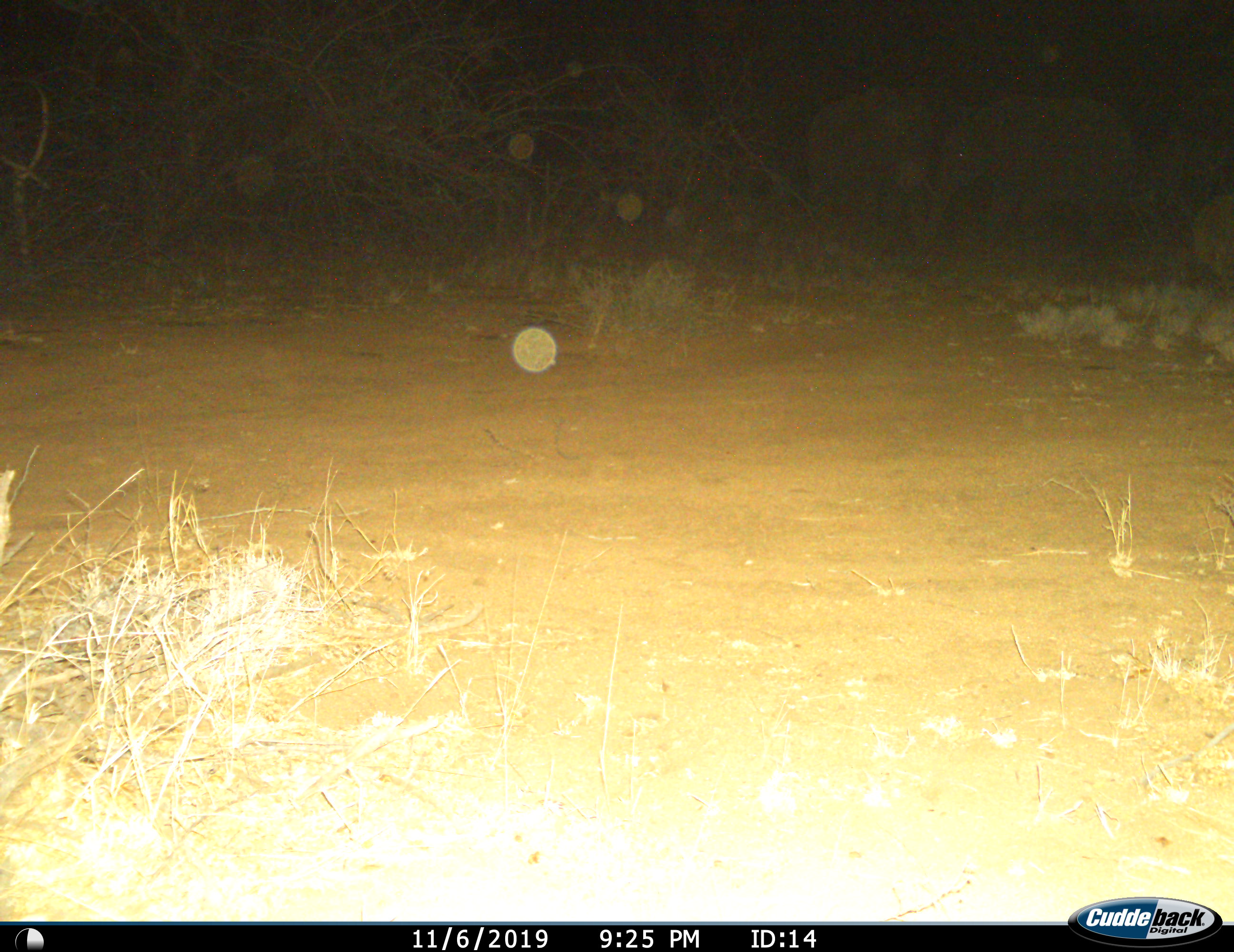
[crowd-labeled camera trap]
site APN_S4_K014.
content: unidentified animal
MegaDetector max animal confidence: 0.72